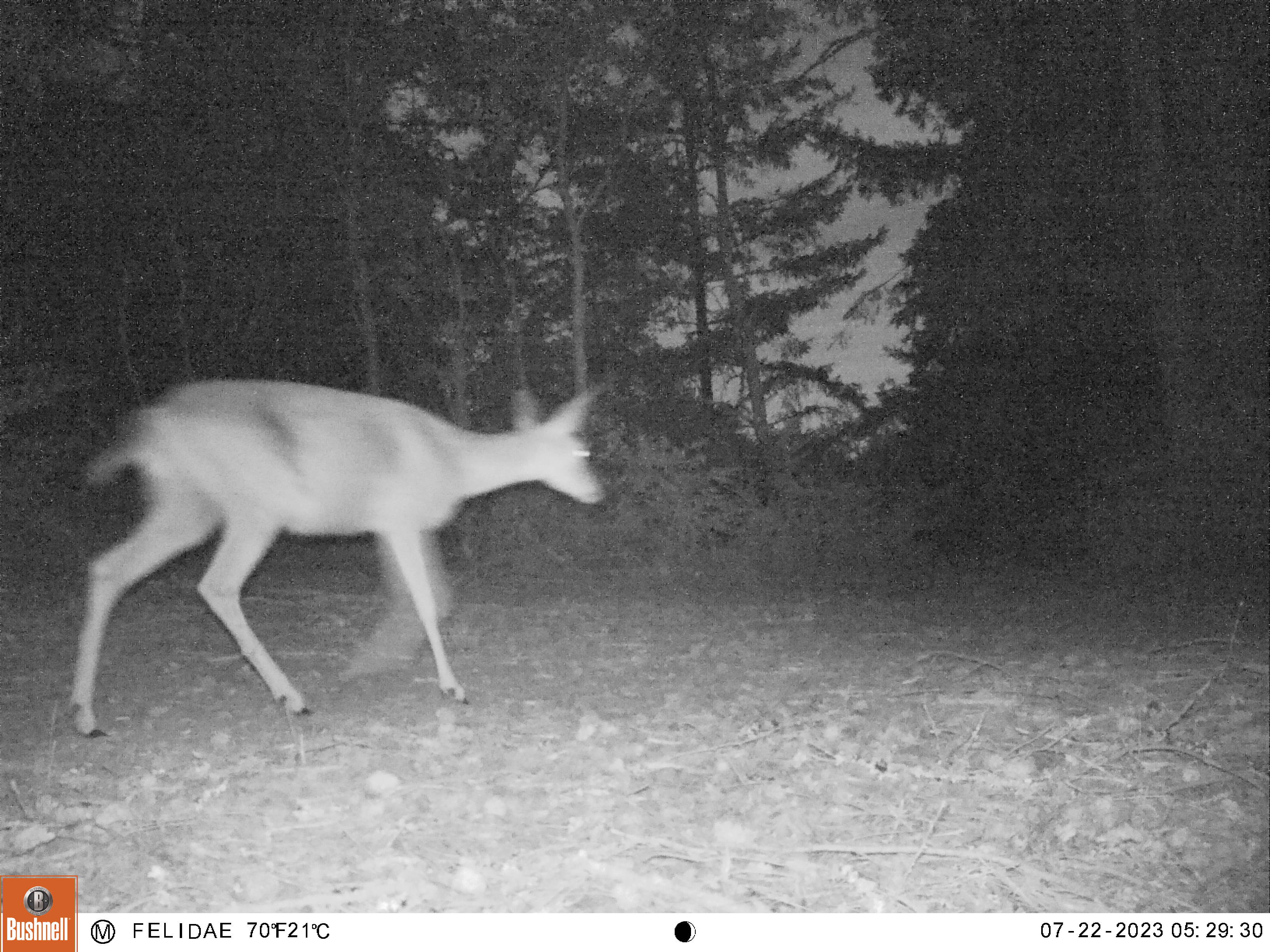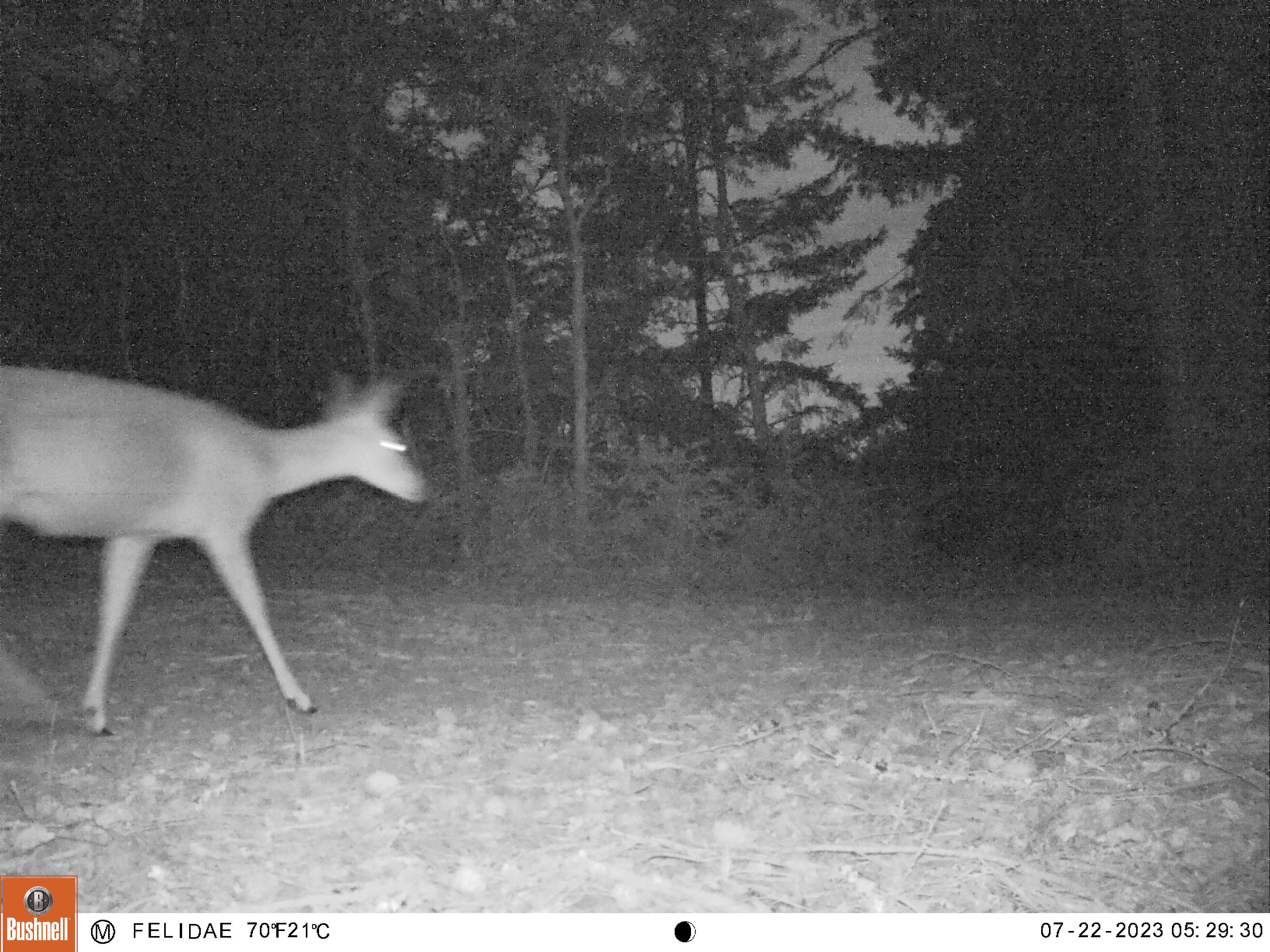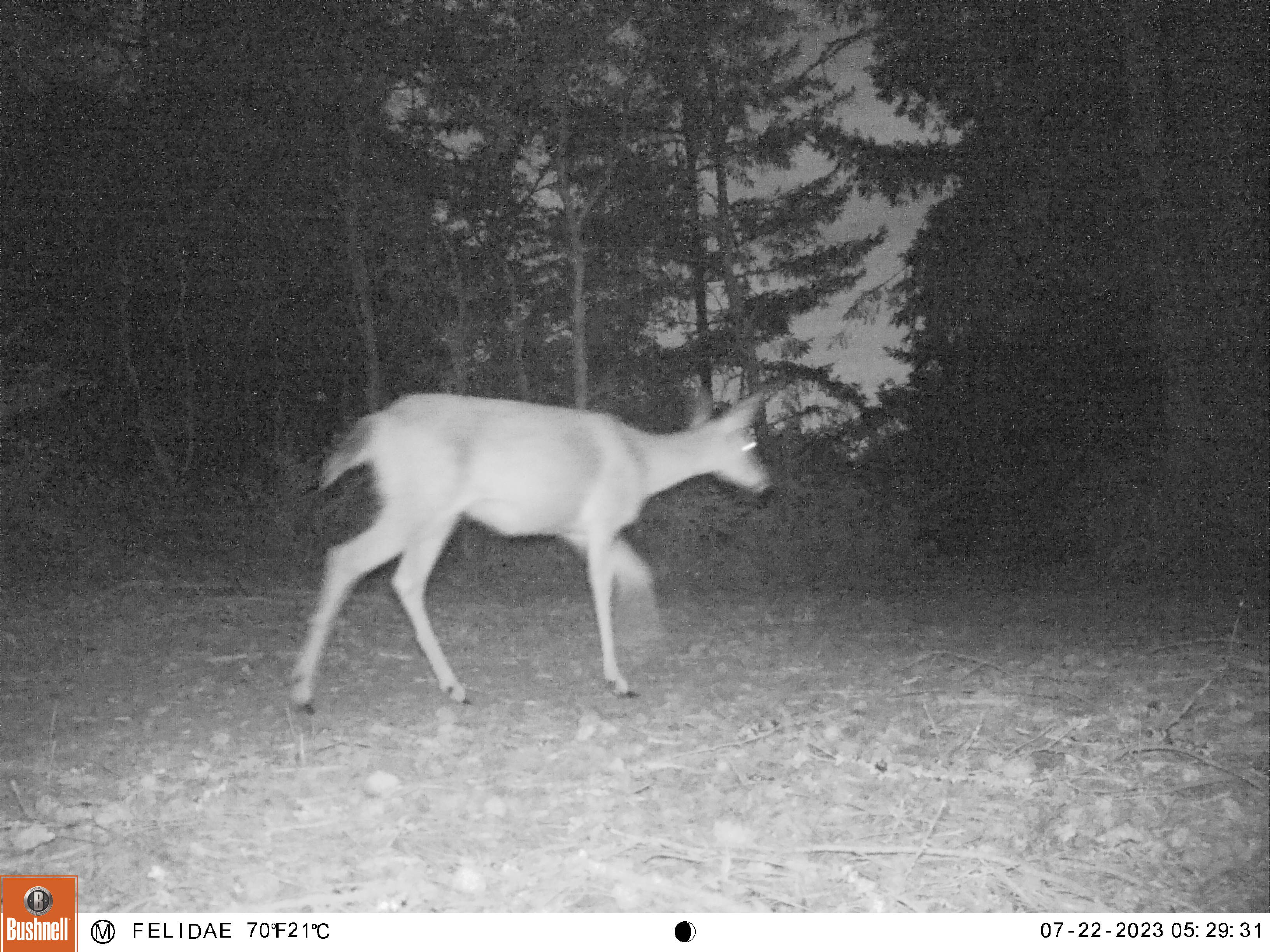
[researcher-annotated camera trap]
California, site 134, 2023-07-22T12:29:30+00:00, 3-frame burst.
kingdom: Animalia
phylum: Chordata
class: Mammalia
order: Artiodactyla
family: Cervidae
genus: Odocoileus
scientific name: Odocoileus hemionus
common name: mule deer